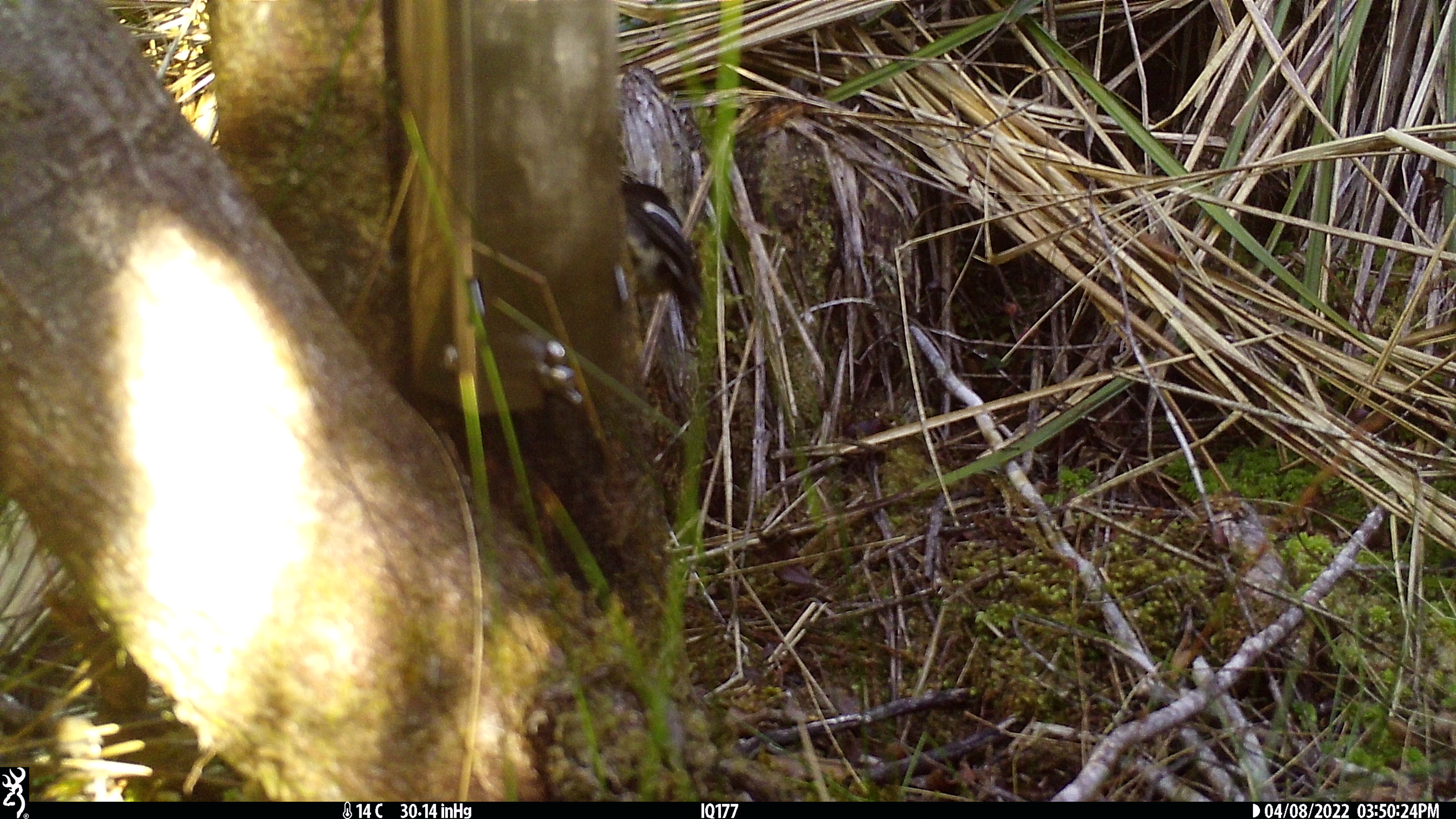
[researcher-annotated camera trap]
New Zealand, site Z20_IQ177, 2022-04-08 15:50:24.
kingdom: Animalia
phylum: Chordata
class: Aves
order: Passeriformes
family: Petroicidae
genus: Petroica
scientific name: Petroica macrocephala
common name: tomtit